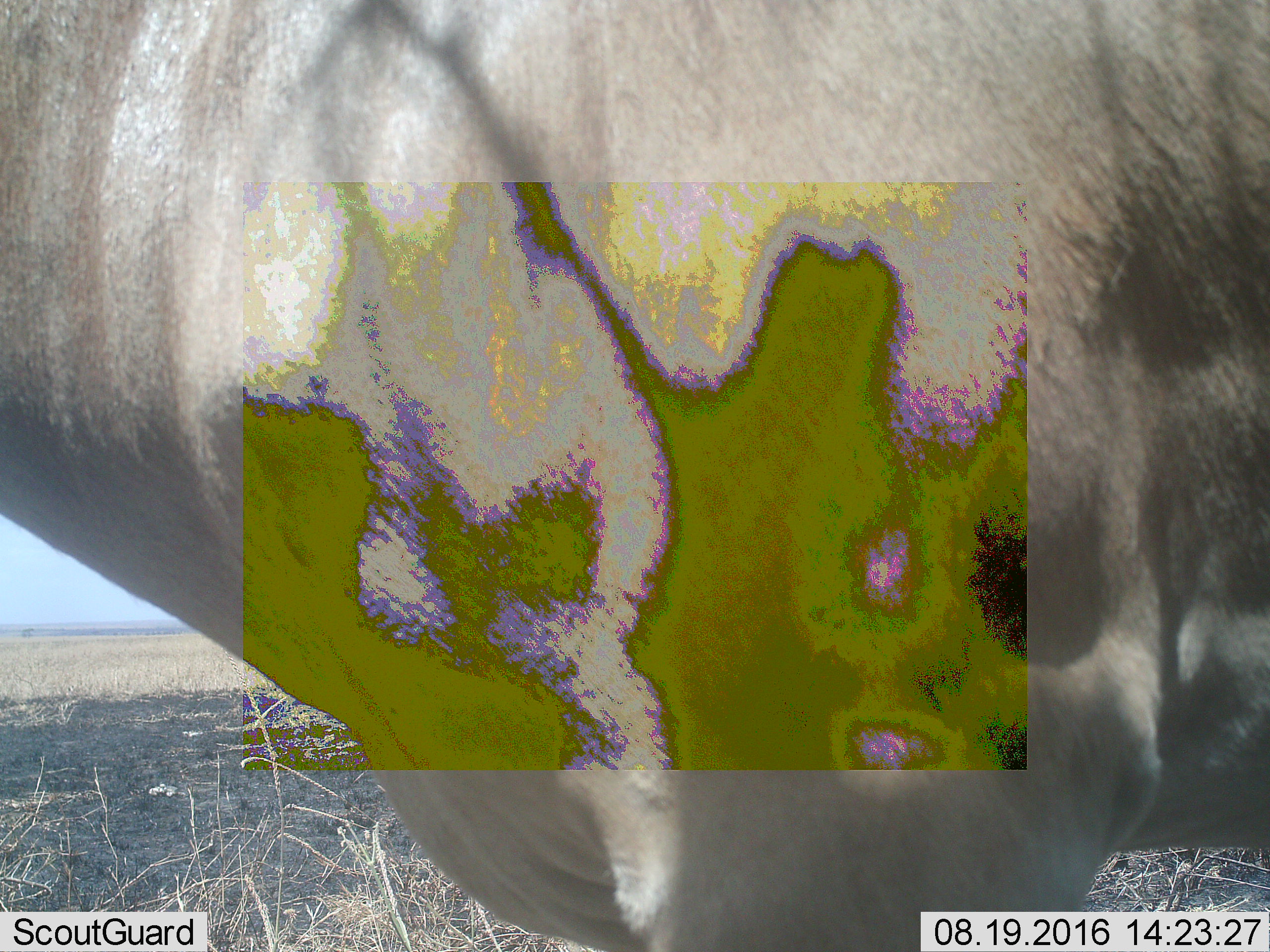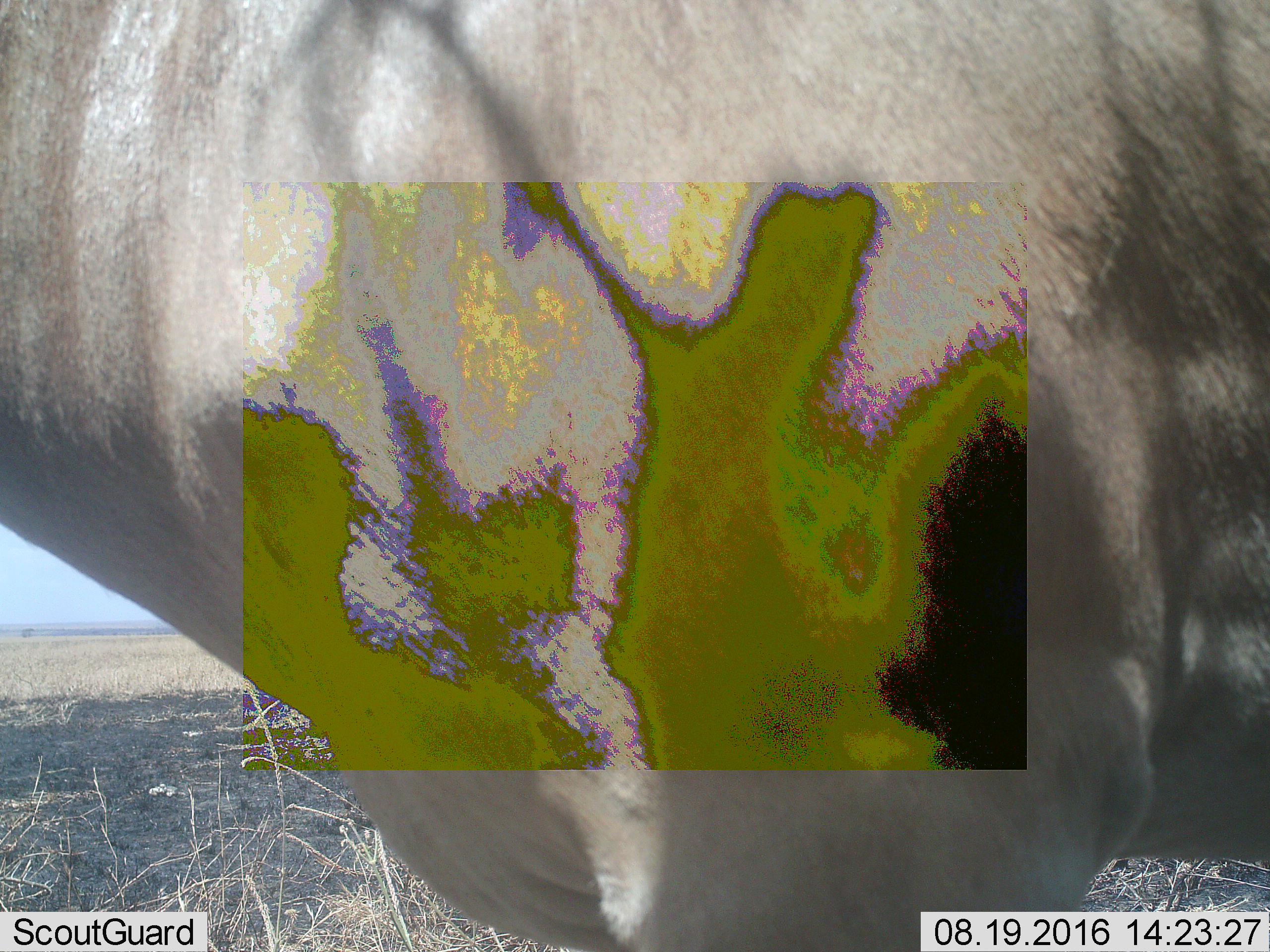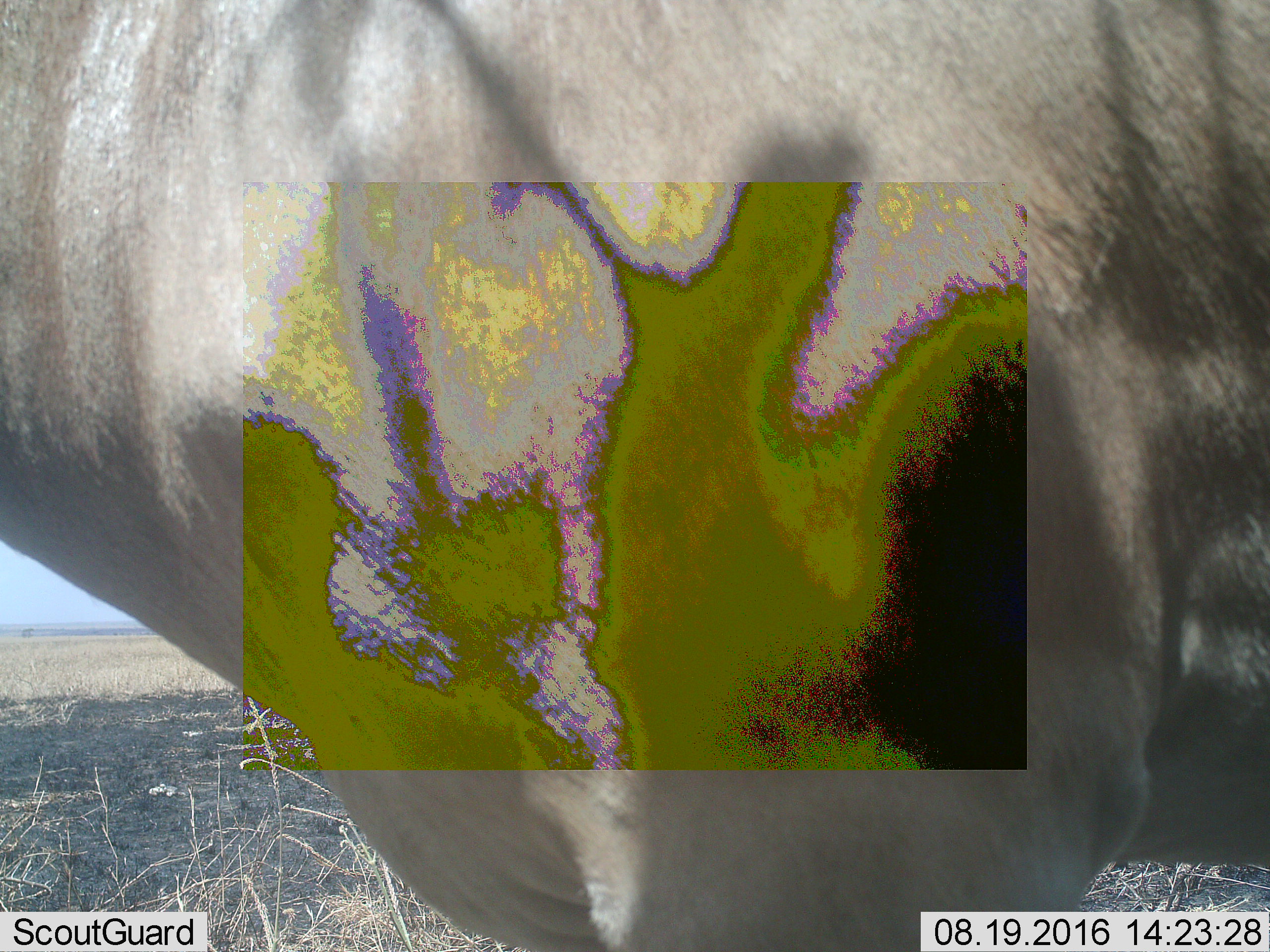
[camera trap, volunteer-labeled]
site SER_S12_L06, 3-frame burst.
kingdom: Animalia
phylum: Chordata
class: Mammalia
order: Artiodactyla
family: Bovidae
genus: Connochaetes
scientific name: Connochaetes taurinus taurinus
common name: blue wildebeest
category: wildebeestblue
Wildebeestblue (blue wildebeest) (Connochaetes taurinus taurinus), count 1. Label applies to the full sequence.